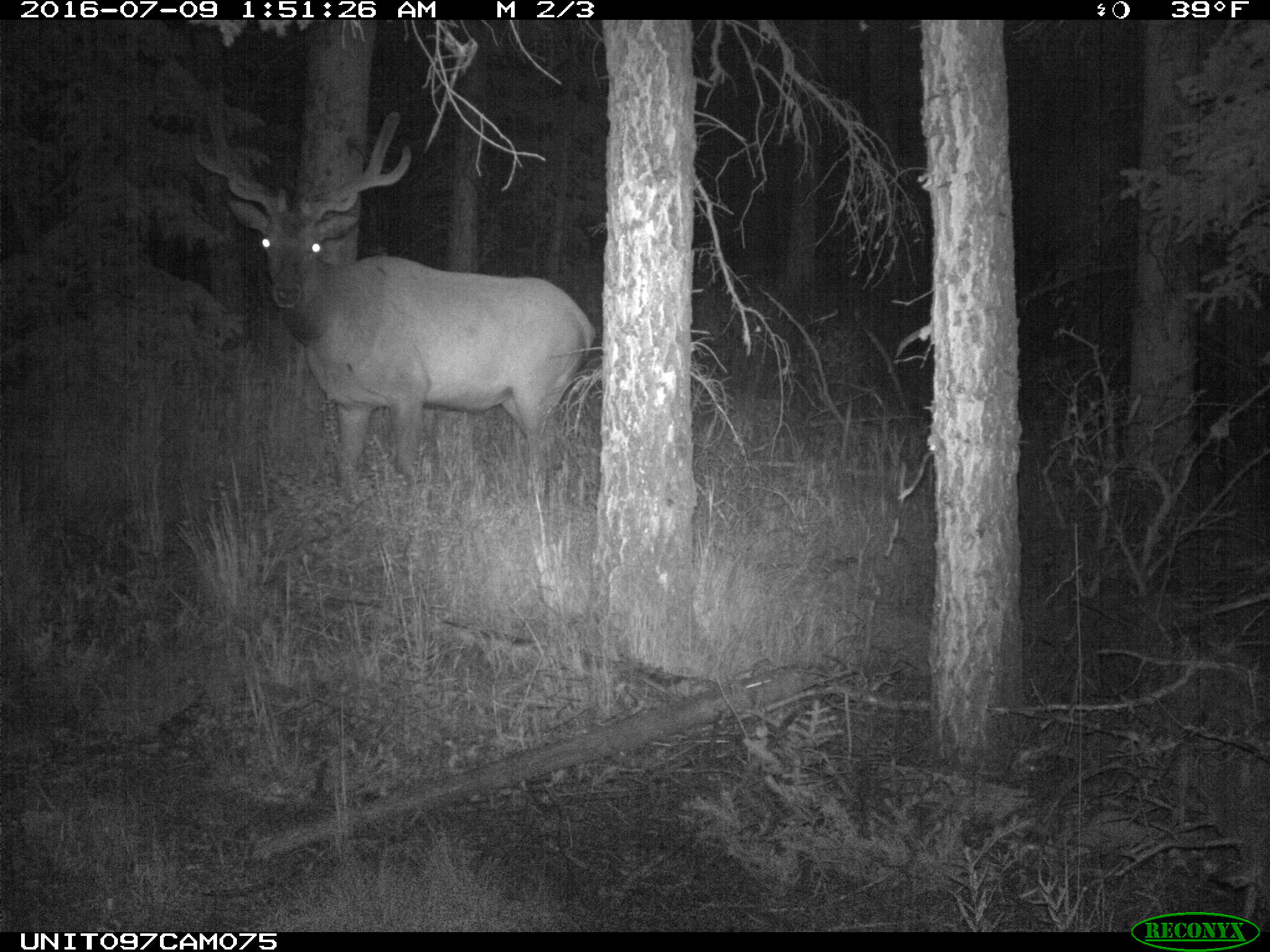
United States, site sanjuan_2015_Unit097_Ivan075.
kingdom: Animalia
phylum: Chordata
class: Mammalia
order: Artiodactyla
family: Cervidae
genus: Cervus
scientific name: Cervus elaphus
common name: red deer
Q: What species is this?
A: Cervus elaphus (red deer).